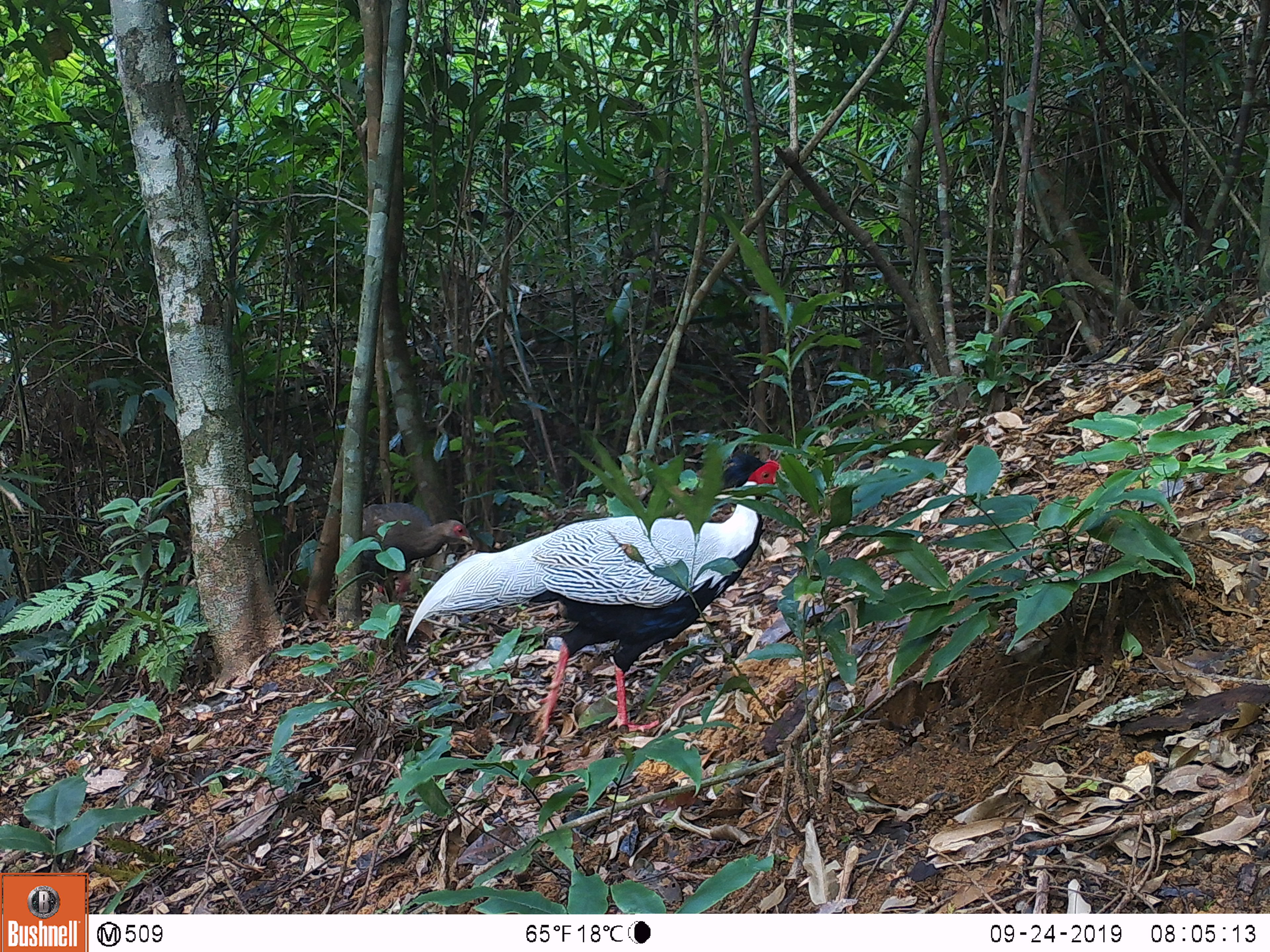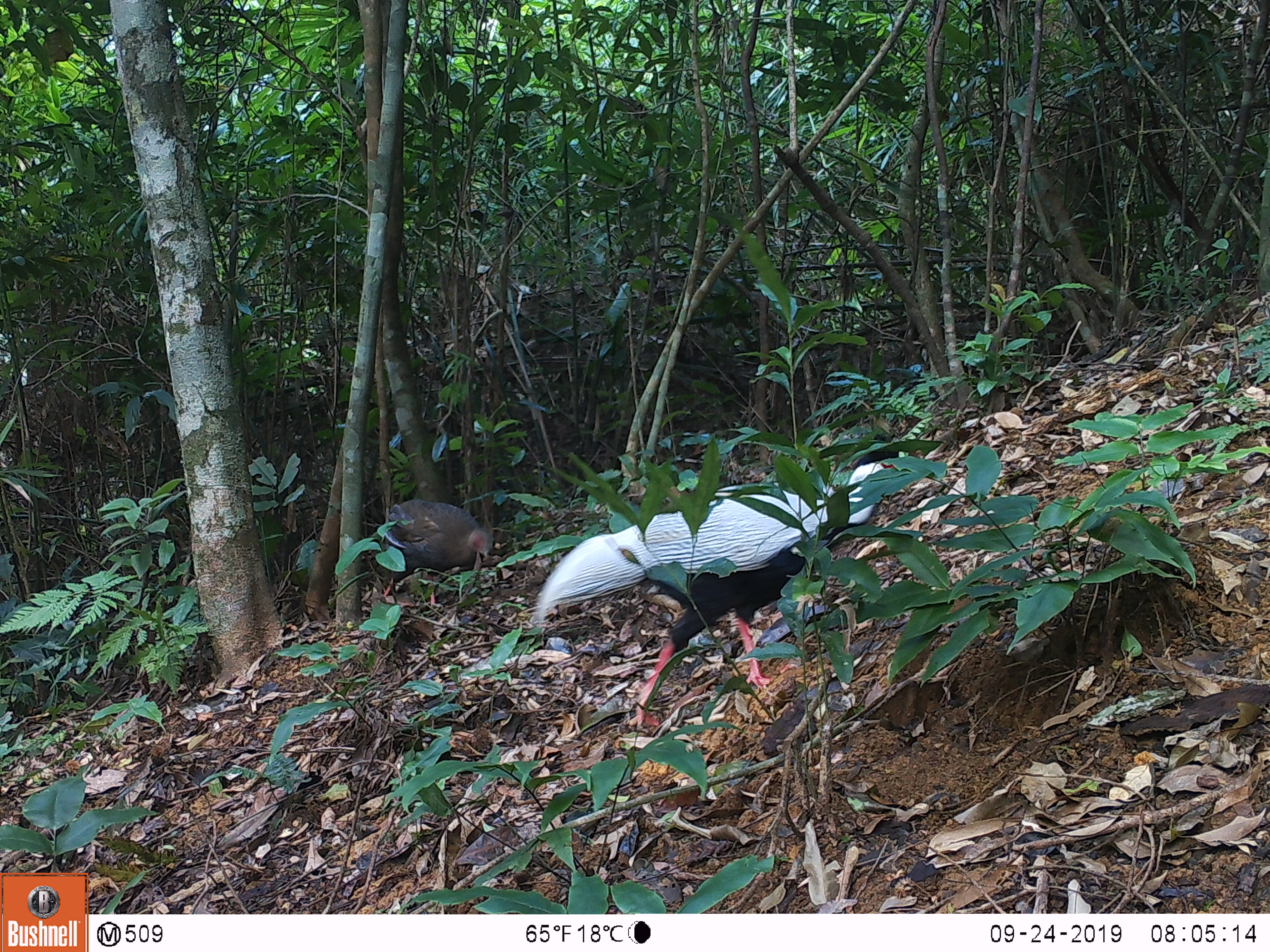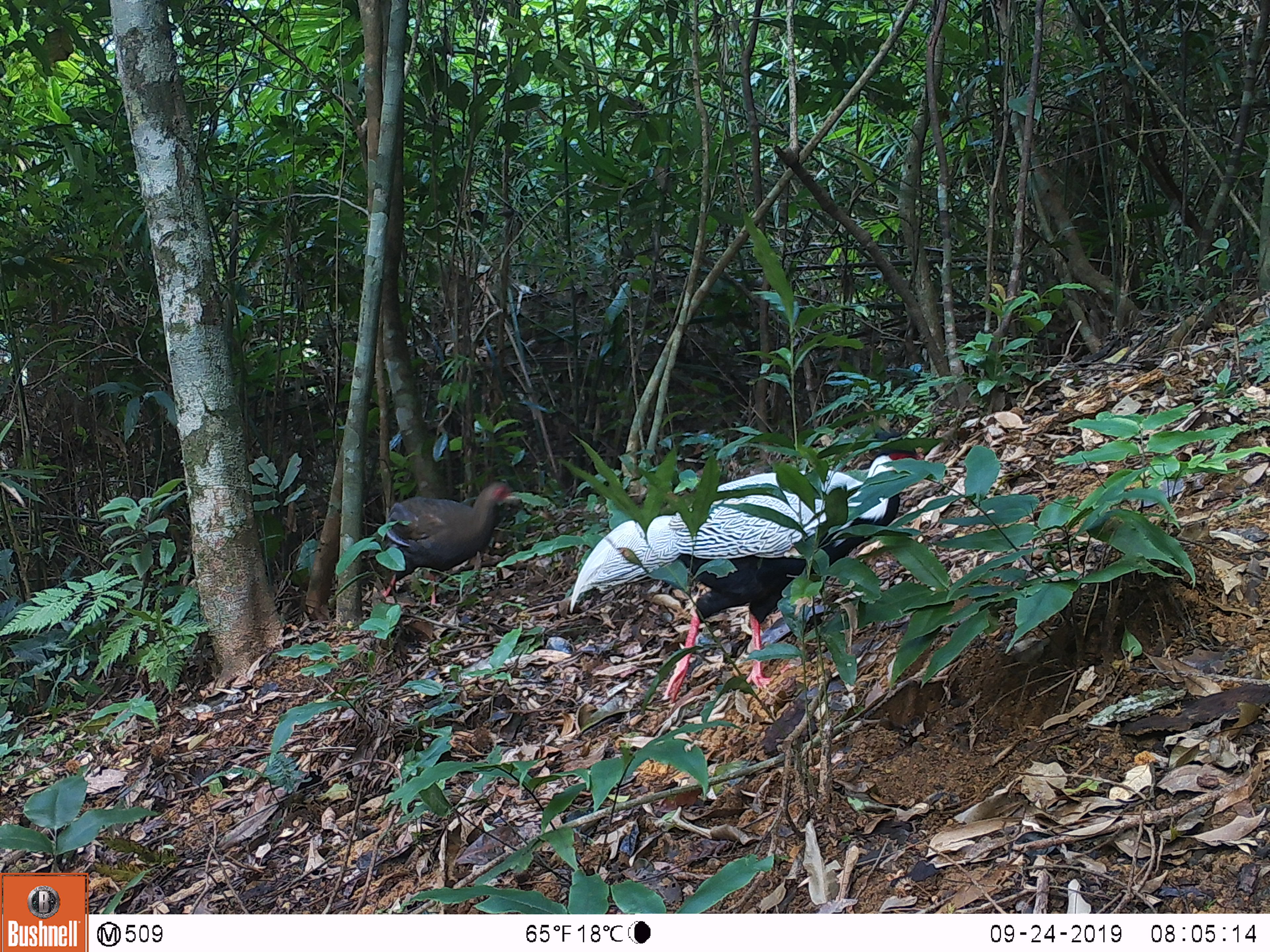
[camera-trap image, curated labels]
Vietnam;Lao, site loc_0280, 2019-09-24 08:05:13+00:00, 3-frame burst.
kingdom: Animalia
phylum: Chordata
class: Aves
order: Galliformes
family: Phasianidae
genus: Lophura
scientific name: Lophura nycthemera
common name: silver pheasant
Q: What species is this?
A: Silver pheasant (Lophura nycthemera).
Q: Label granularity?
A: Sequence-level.